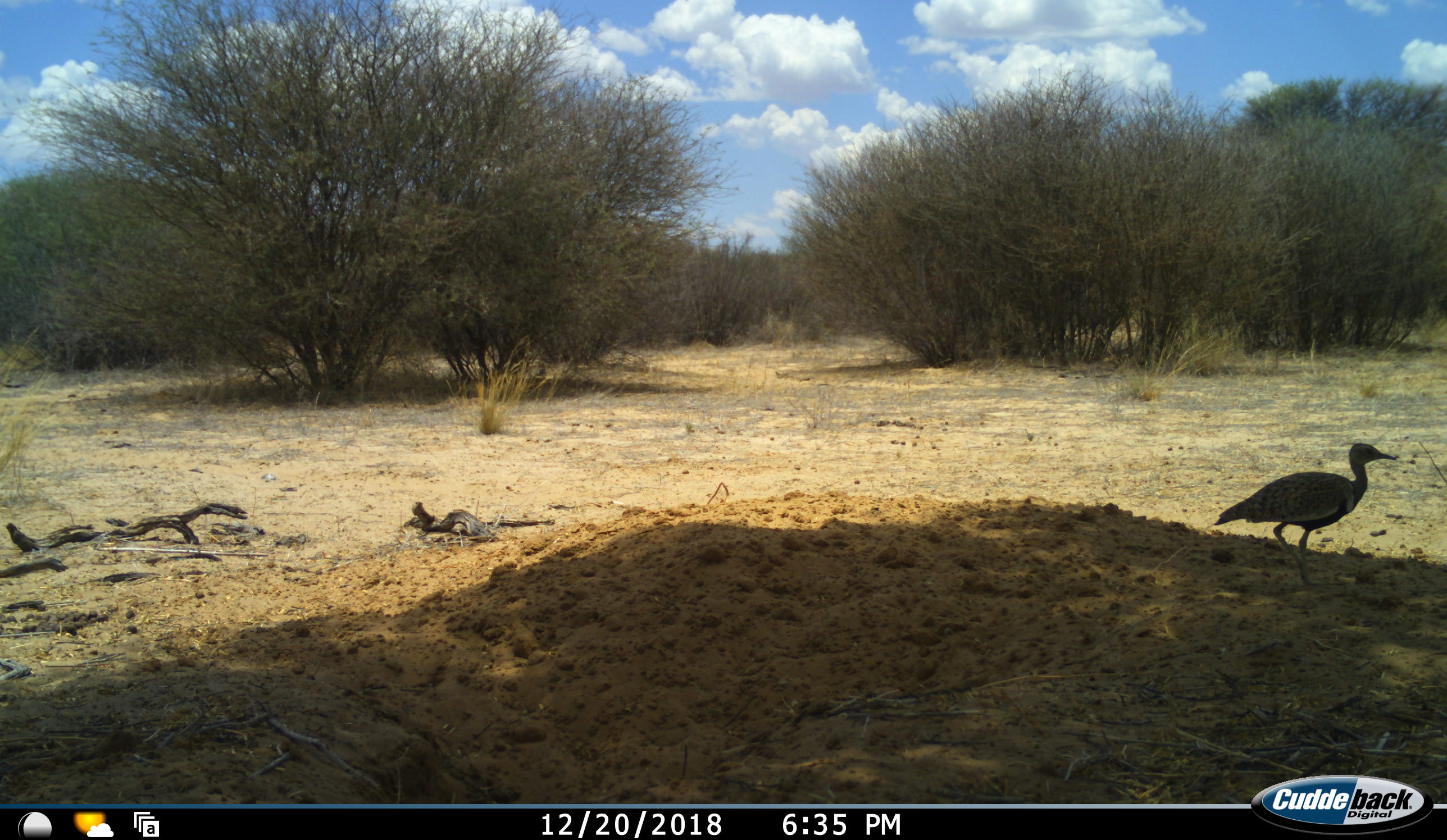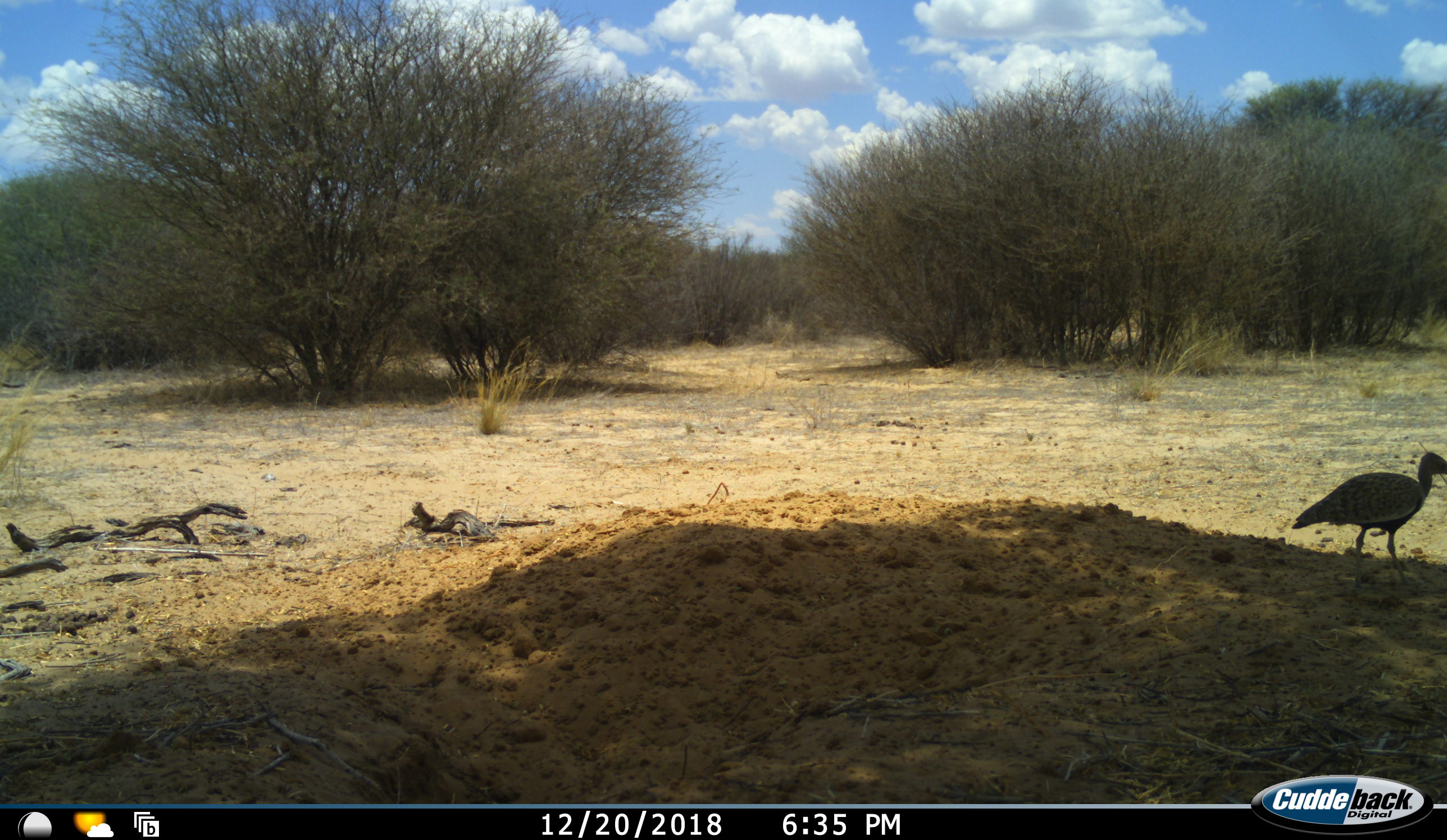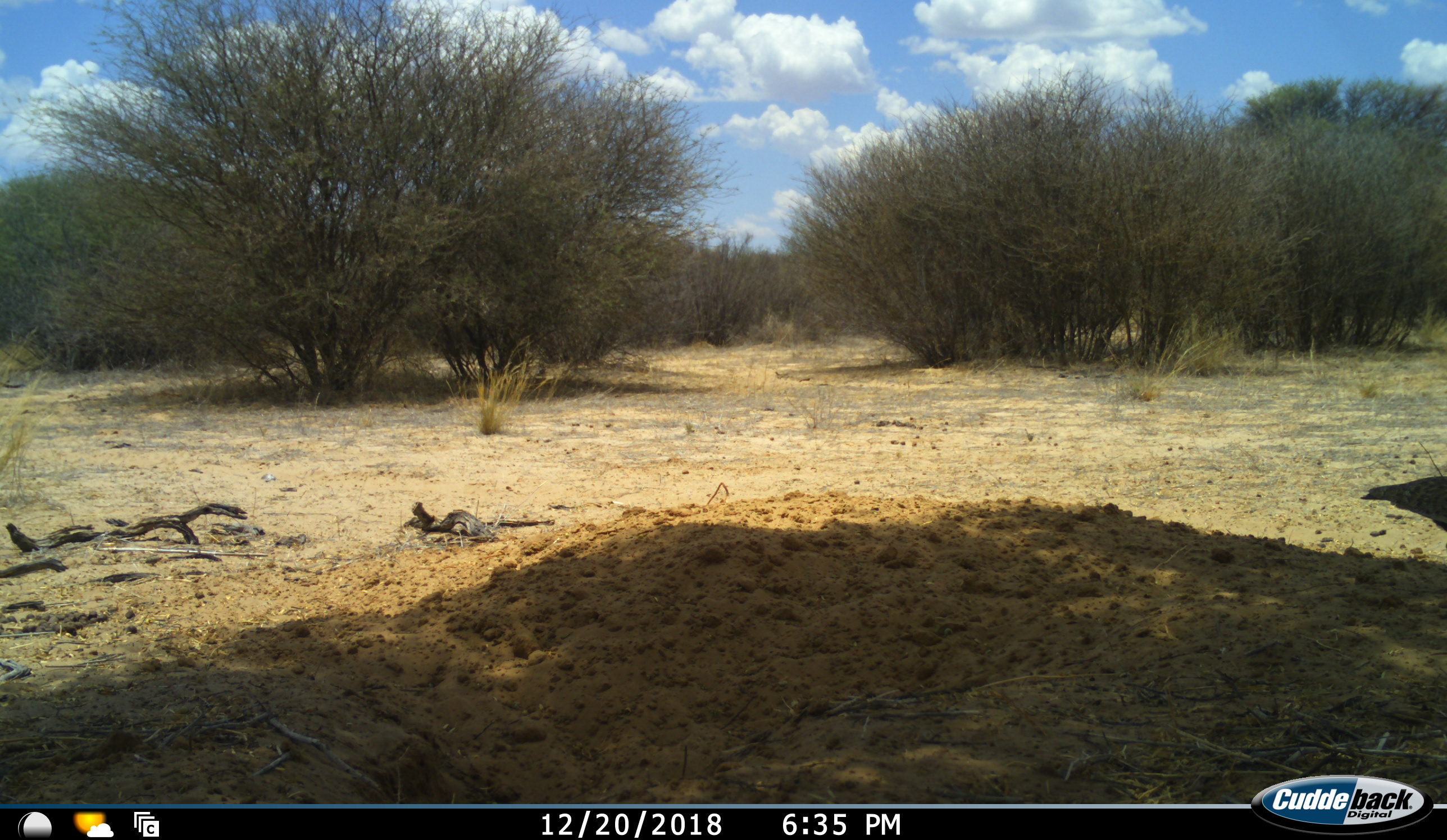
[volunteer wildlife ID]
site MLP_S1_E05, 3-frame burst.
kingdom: Animalia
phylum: Chordata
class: Aves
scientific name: Aves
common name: bird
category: birdother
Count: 1.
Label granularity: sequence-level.